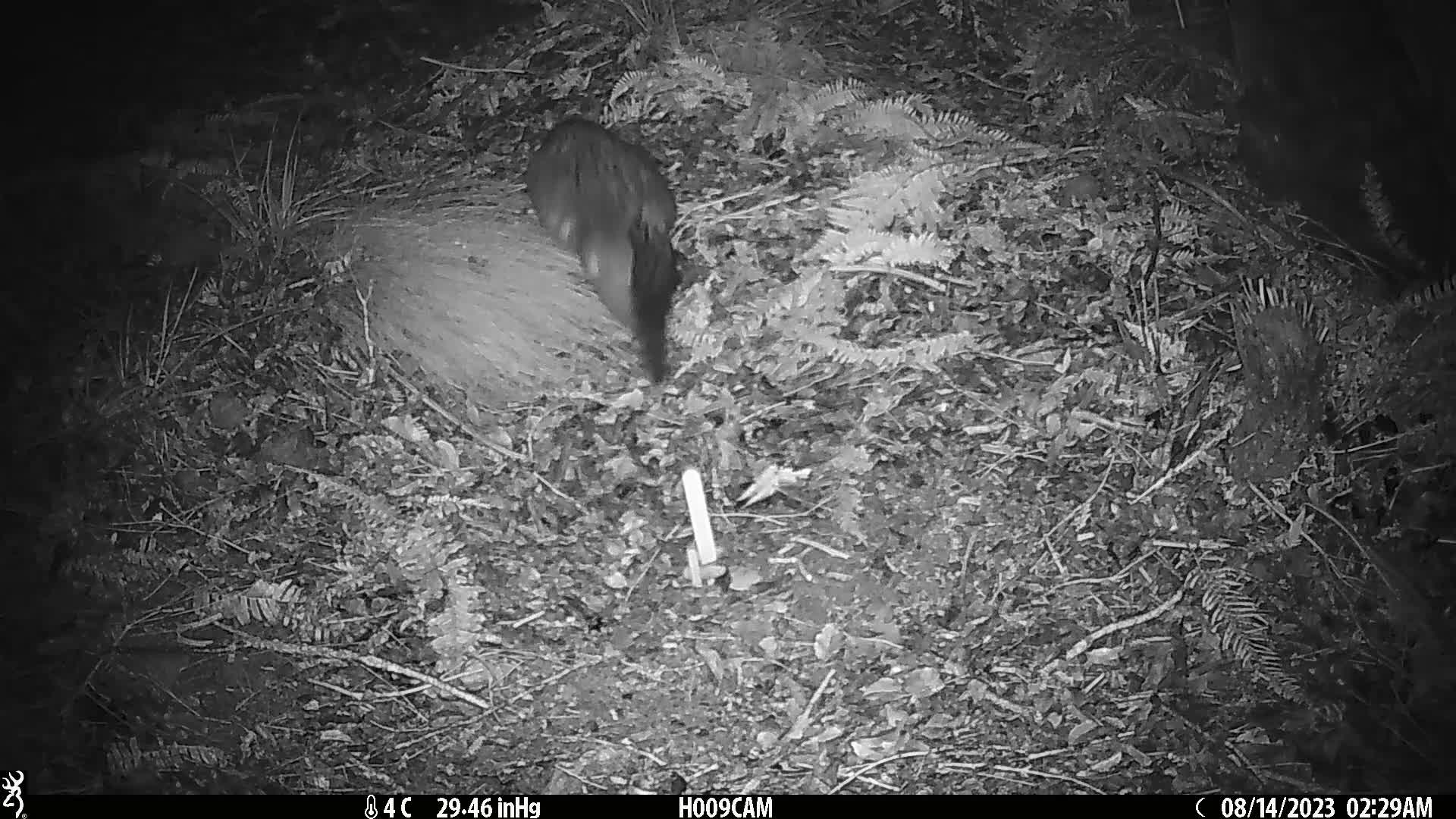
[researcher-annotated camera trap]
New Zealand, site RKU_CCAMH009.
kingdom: Animalia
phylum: Chordata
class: Mammalia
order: Diprotodontia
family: Phalangeridae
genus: Trichosurus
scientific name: Trichosurus vulpecula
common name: common brushtail possum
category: possum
Possum (common brushtail possum) (Trichosurus vulpecula).